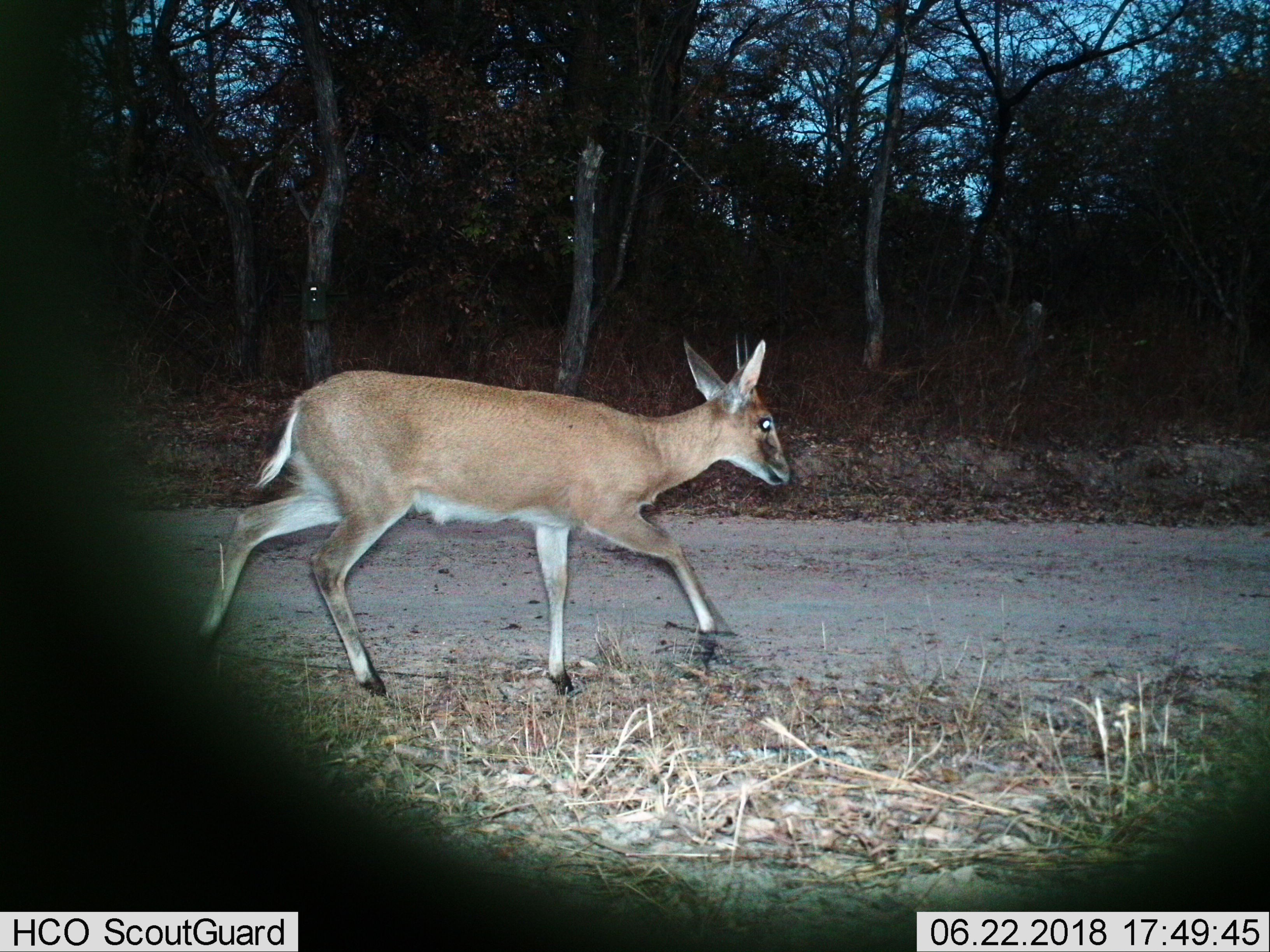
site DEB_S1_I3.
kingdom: Animalia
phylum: Chordata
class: Mammalia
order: Artiodactyla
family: Bovidae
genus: Sylvicapra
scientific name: Sylvicapra grimmia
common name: common duiker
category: duikercommongrey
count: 1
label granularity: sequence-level